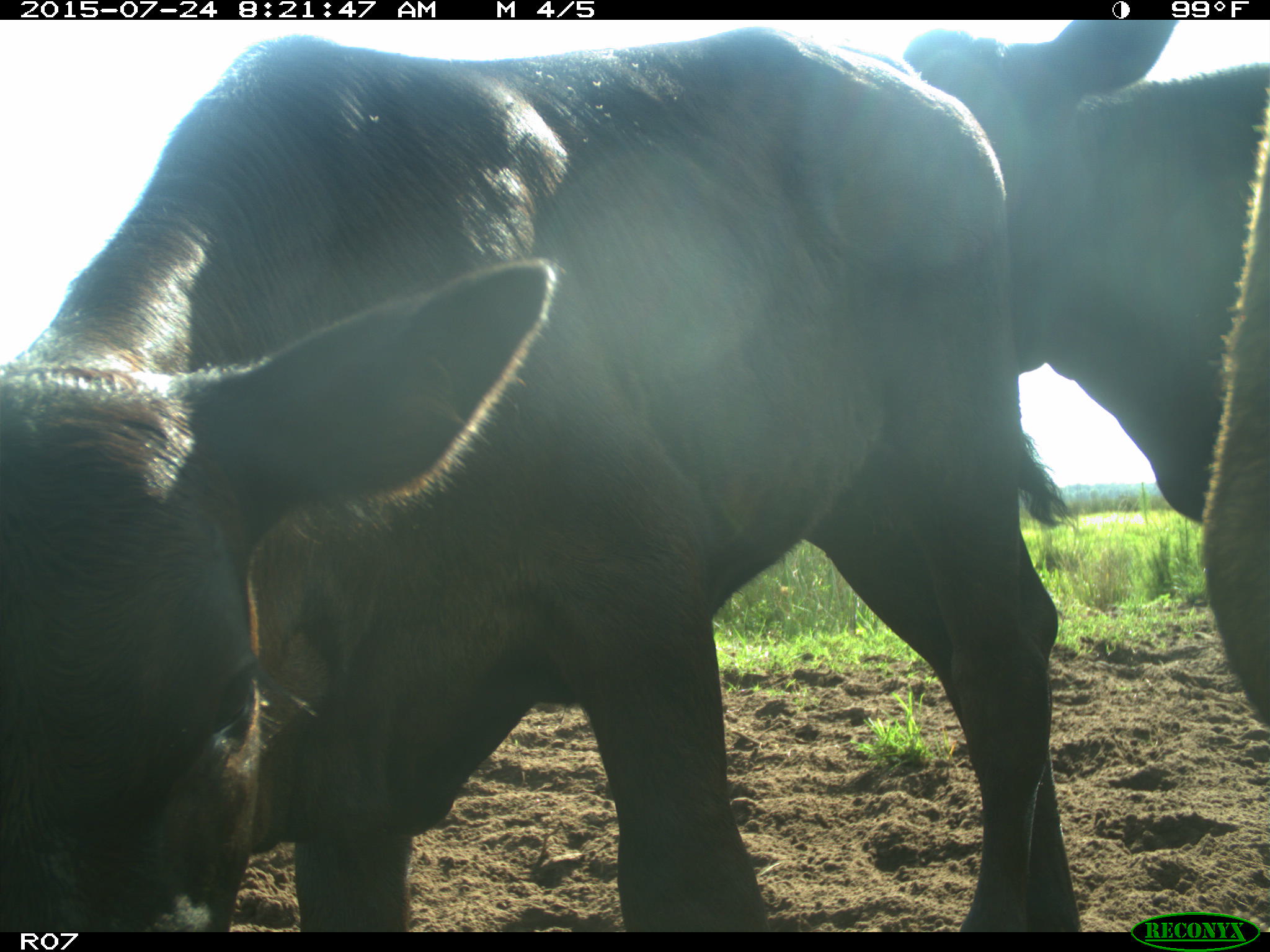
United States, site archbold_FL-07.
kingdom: Animalia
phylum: Chordata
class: Mammalia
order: Artiodactyla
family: Bovidae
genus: Bos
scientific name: Bos taurus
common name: domestic cow